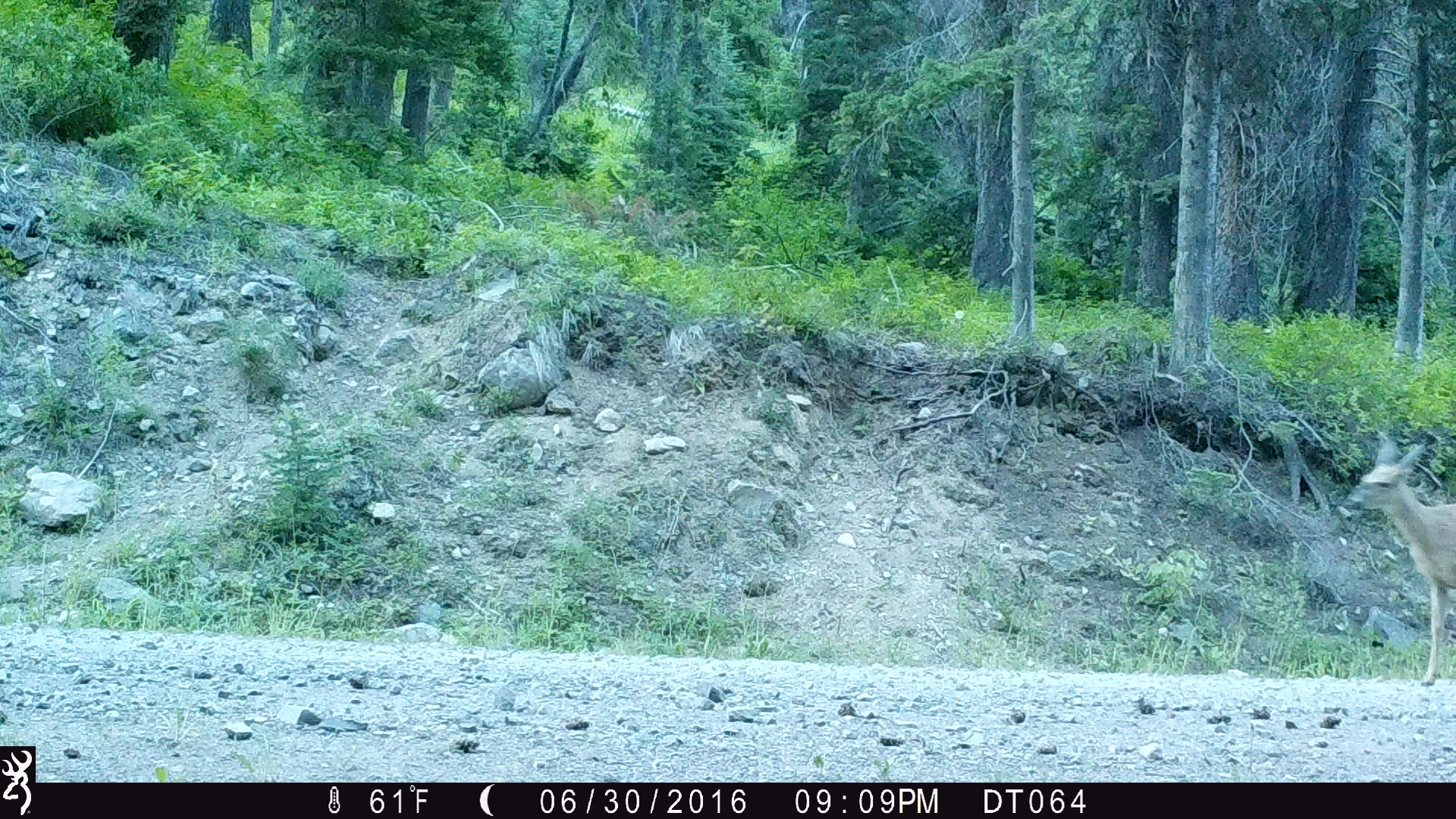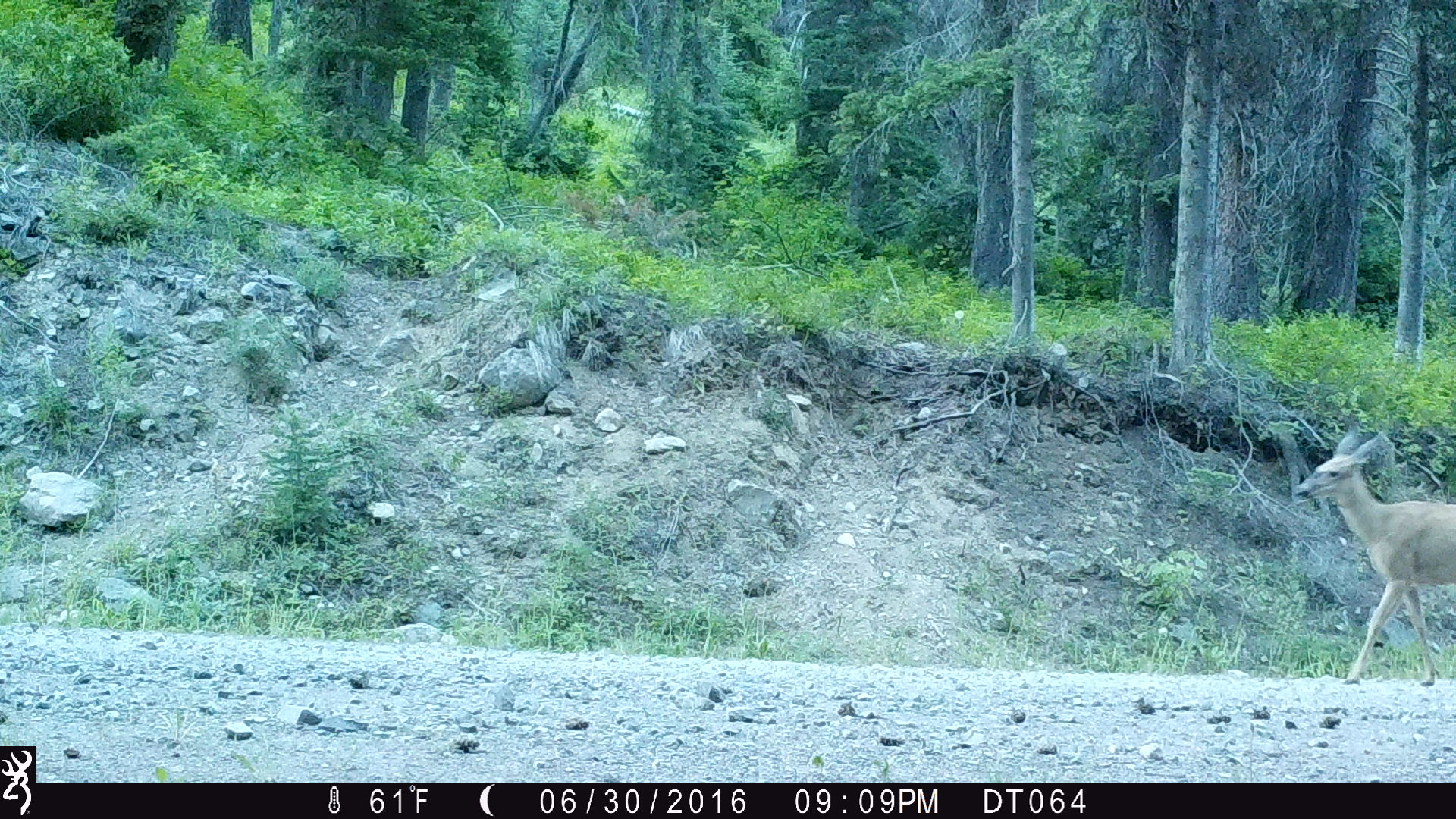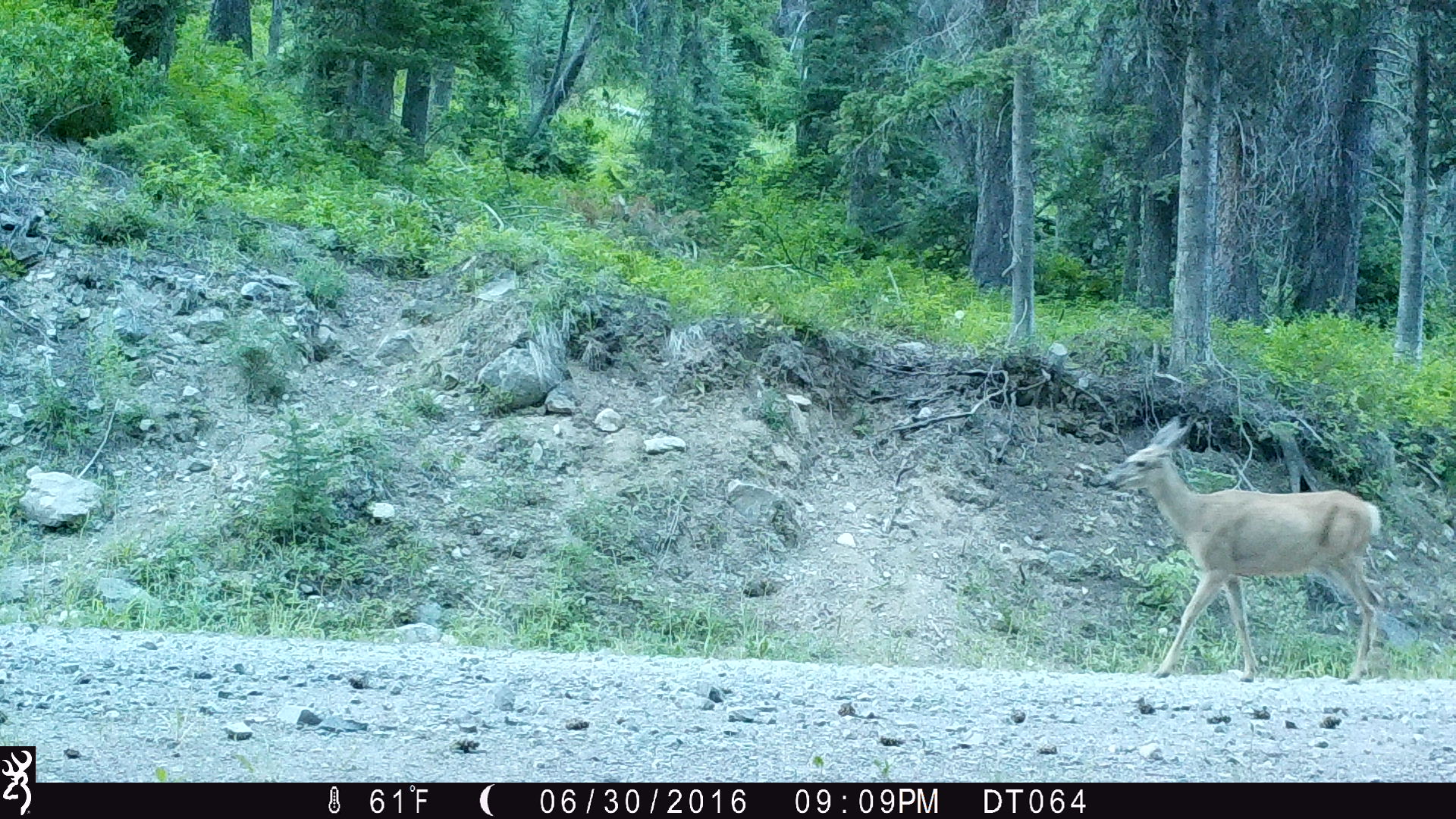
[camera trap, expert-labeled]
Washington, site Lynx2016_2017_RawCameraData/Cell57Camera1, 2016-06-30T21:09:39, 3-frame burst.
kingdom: Animalia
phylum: Chordata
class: Mammalia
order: Artiodactyla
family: Cervidae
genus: Odocoileus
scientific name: Odocoileus hemionus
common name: mule deer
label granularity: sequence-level